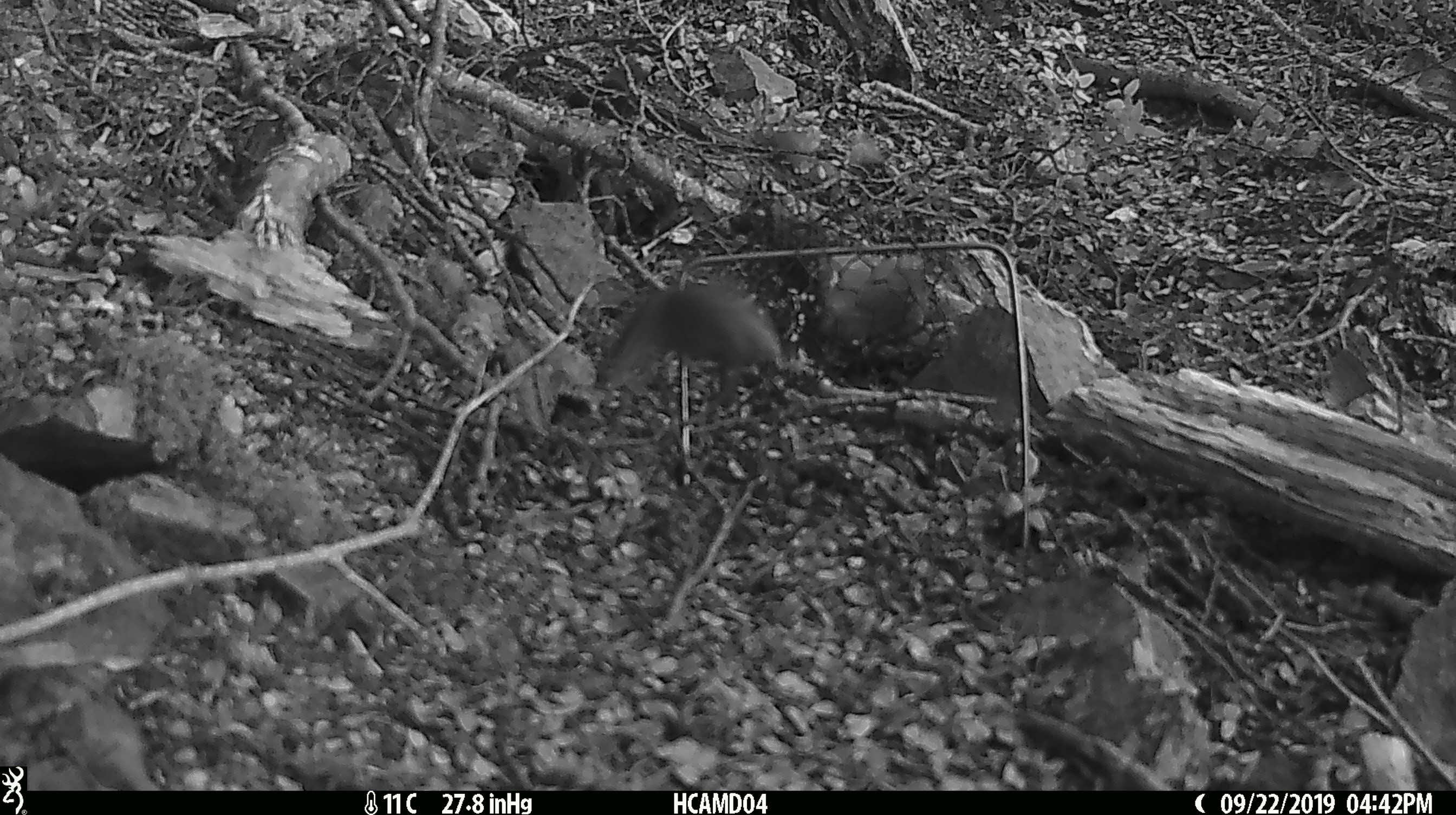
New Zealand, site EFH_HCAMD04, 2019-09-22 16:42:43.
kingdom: Animalia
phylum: Chordata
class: Mammalia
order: Rodentia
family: Muridae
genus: Mus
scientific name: Mus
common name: mouse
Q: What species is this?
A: Mouse (Mus).